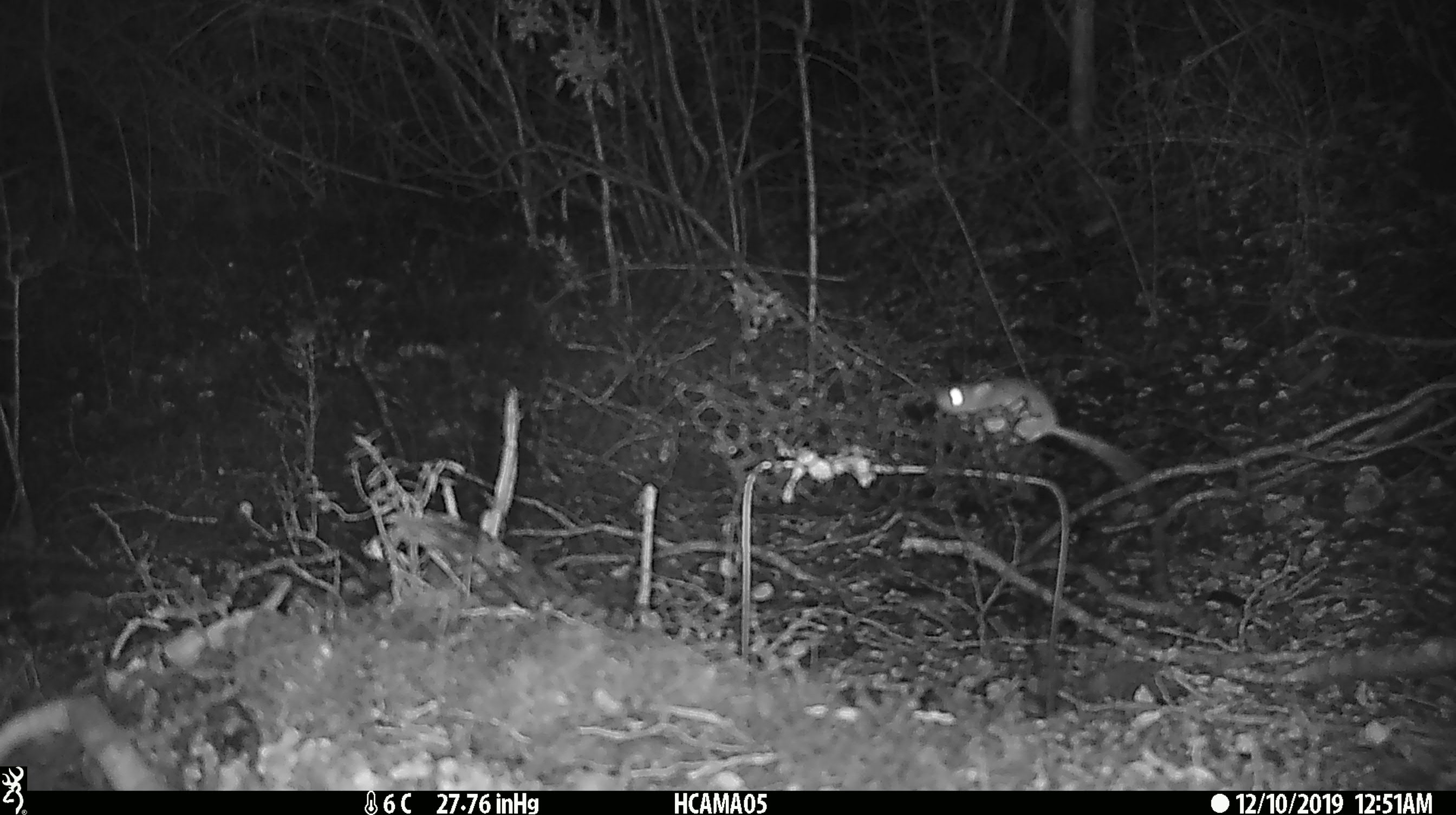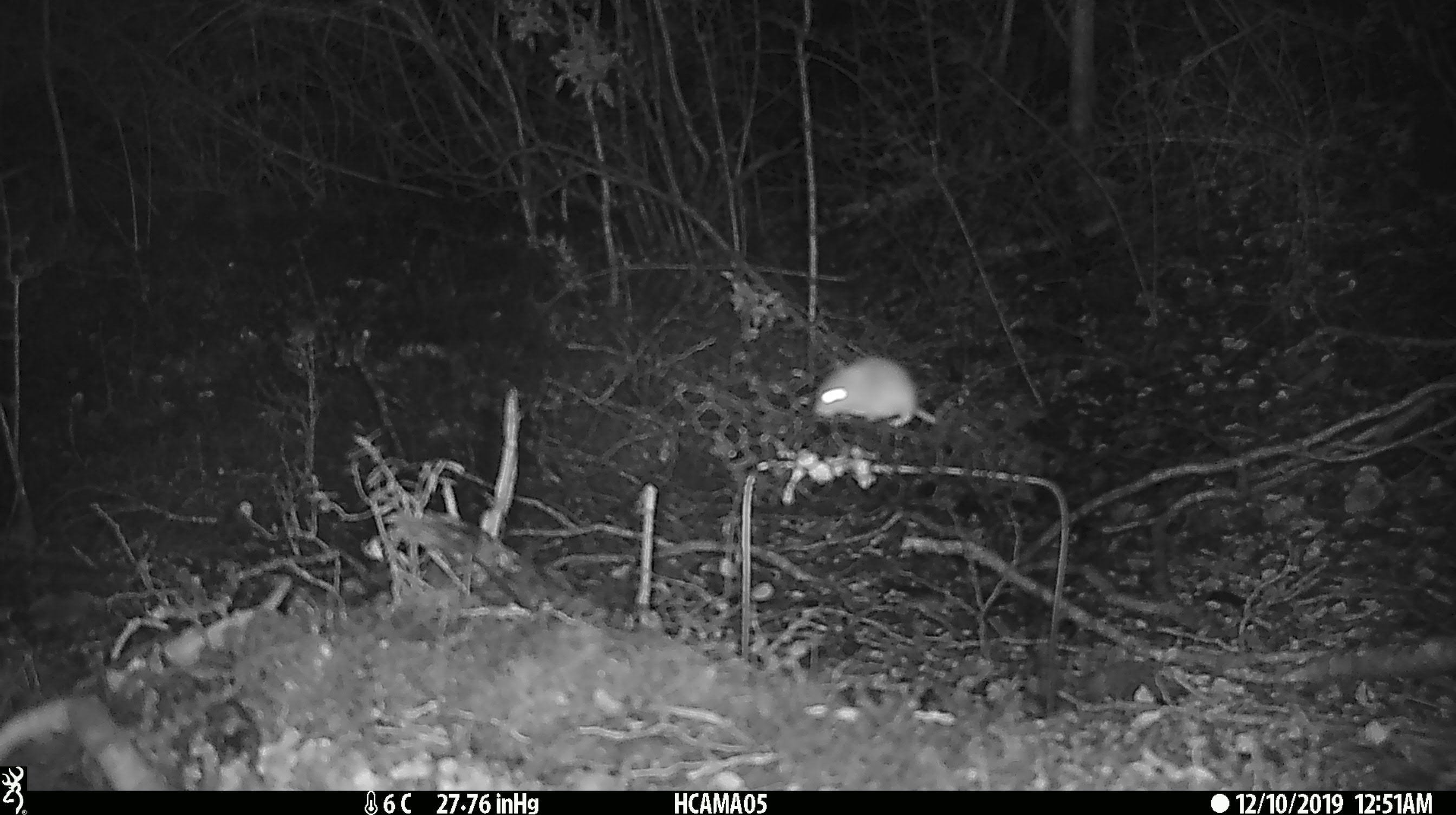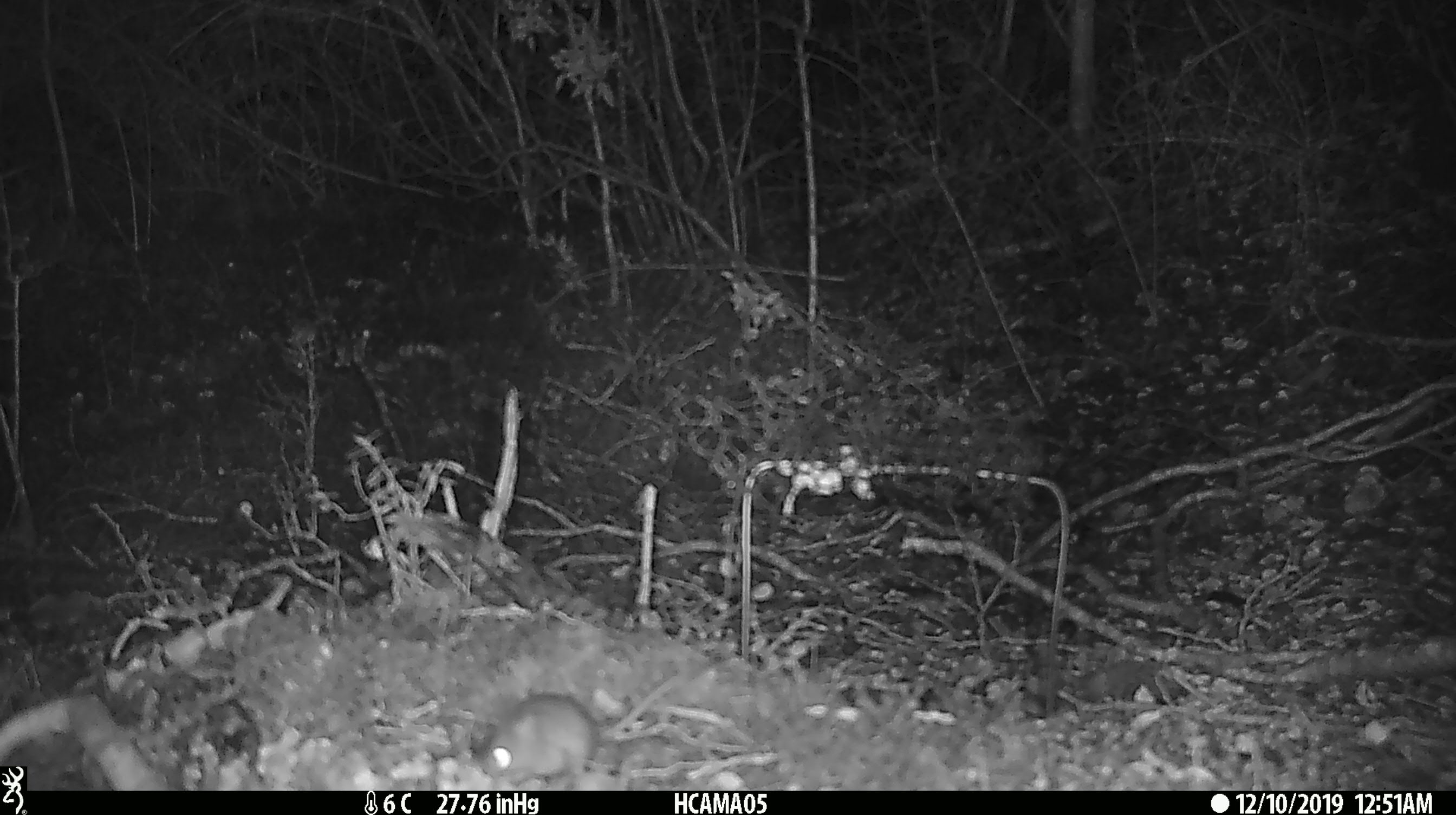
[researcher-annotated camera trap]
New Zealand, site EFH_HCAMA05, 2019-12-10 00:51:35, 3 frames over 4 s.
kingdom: Animalia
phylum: Chordata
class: Mammalia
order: Rodentia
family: Muridae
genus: Mus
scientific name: Mus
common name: mouse